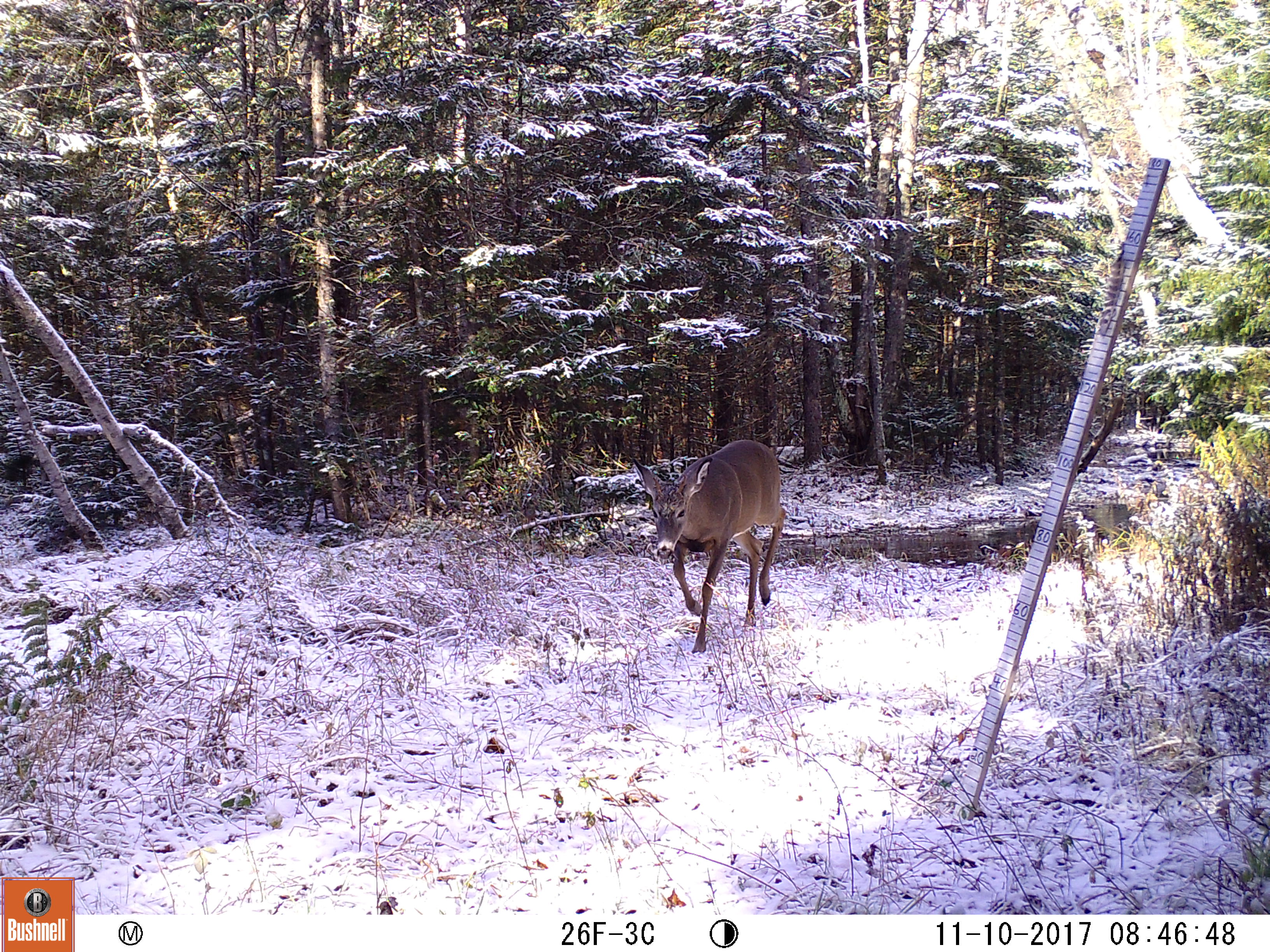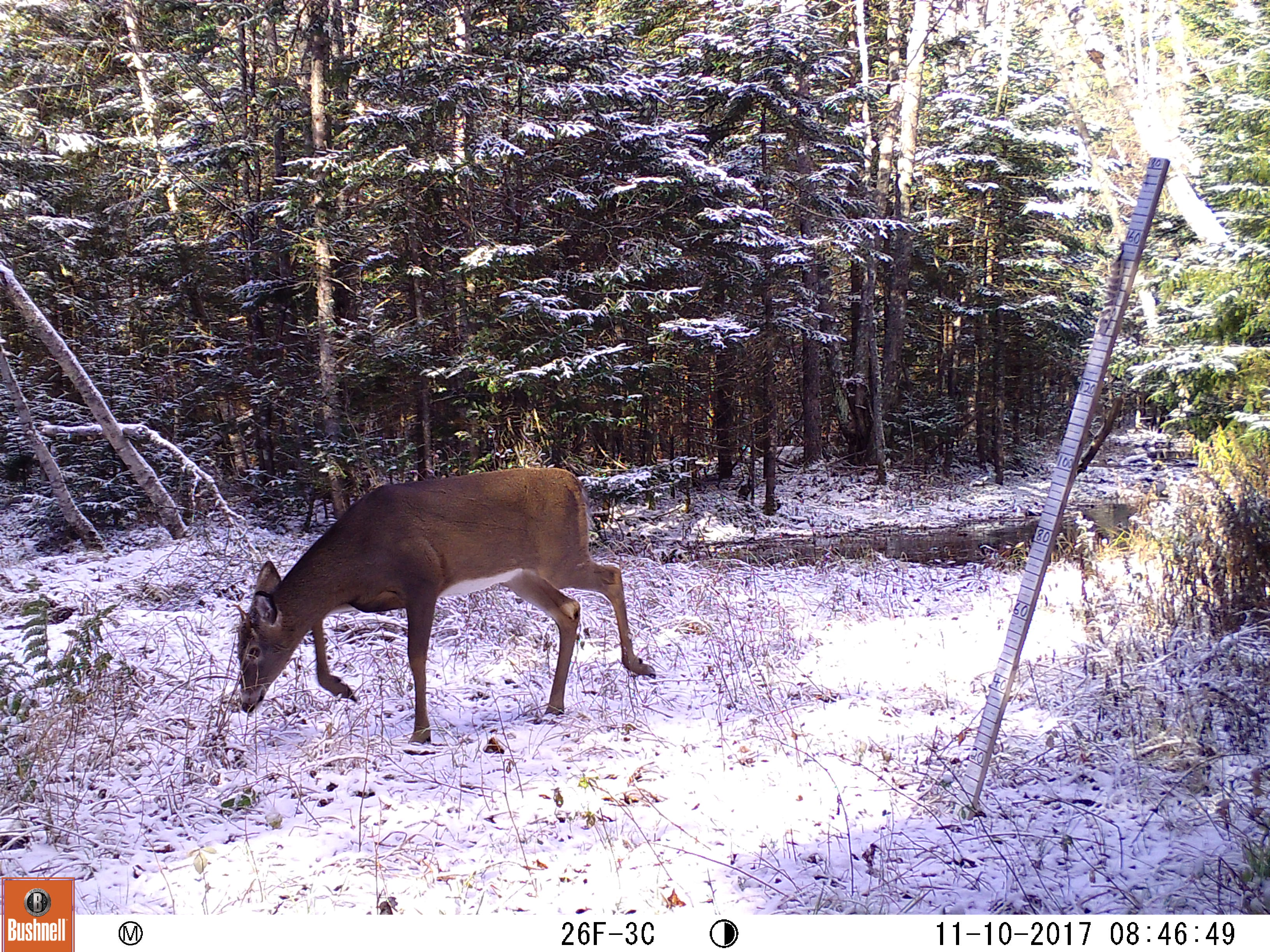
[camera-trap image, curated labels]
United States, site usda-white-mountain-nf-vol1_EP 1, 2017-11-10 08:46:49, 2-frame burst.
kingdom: Animalia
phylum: Chordata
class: Mammalia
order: Artiodactyla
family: Cervidae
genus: Odocoileus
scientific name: Odocoileus virginianus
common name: white-tailed deer